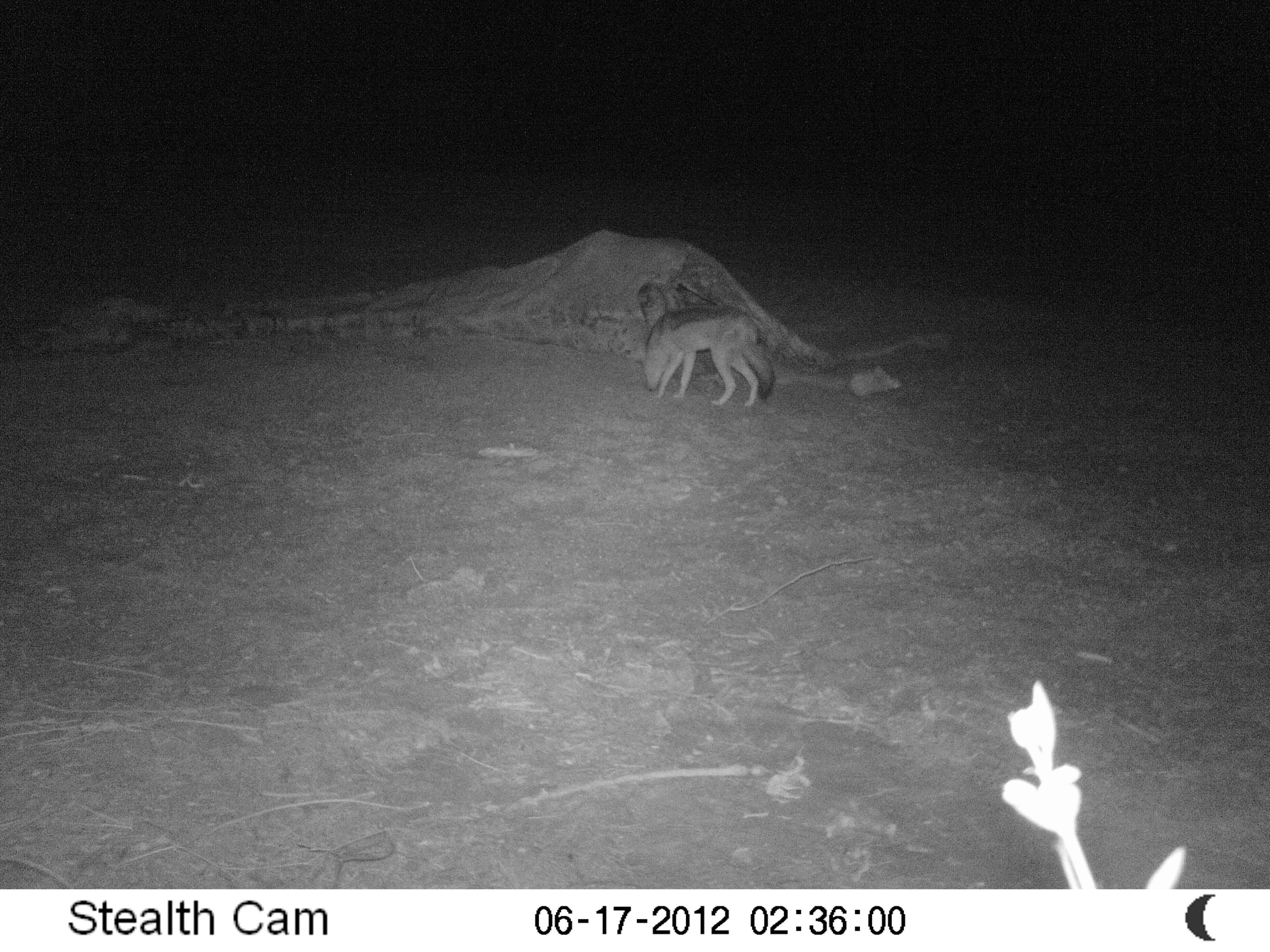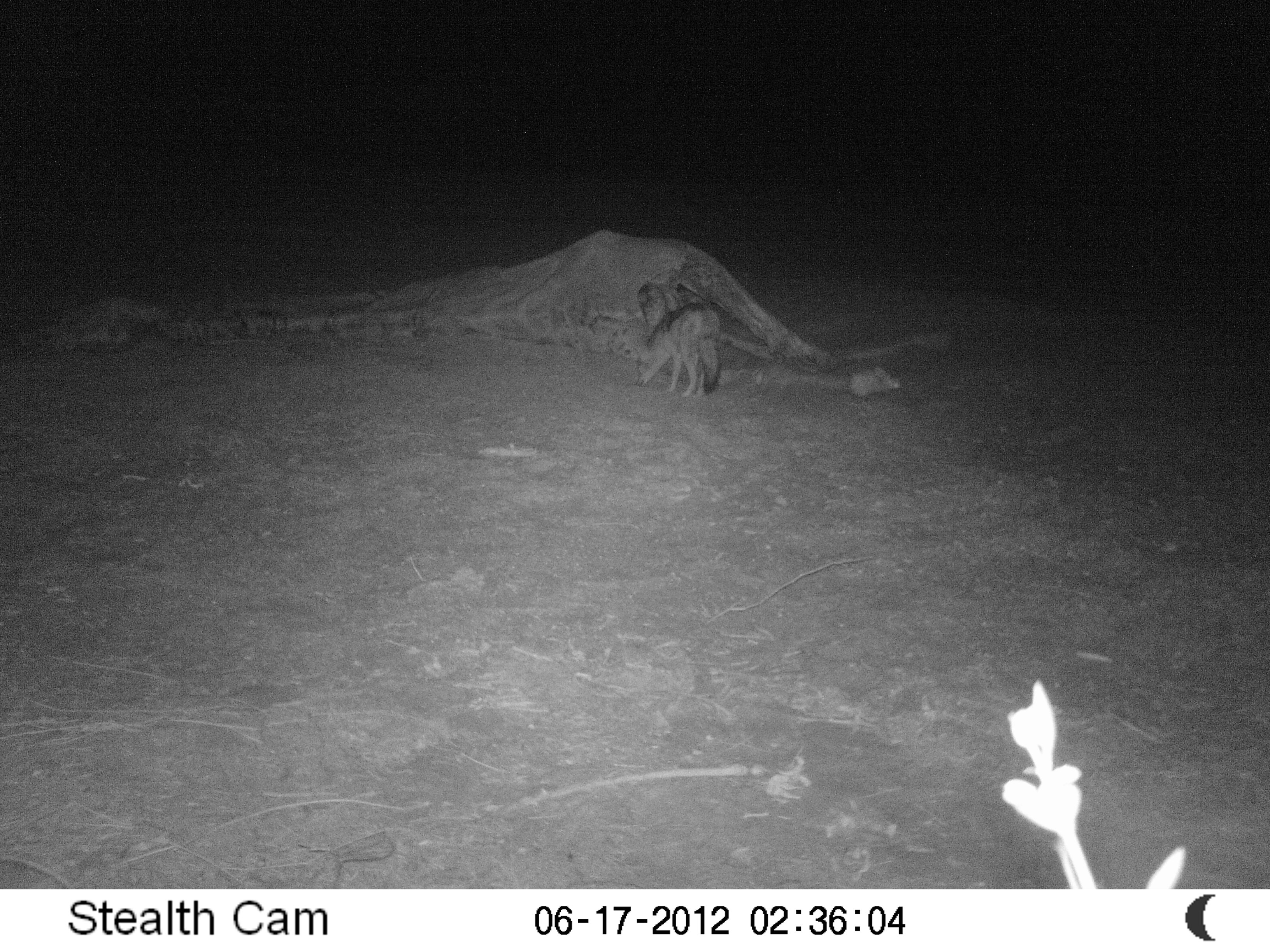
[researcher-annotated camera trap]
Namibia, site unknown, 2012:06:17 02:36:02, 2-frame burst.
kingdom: Animalia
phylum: Chordata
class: Mammalia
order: Carnivora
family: Canidae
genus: Lupulella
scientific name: Lupulella mesomelas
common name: black-backed jackal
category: canis mesomelas